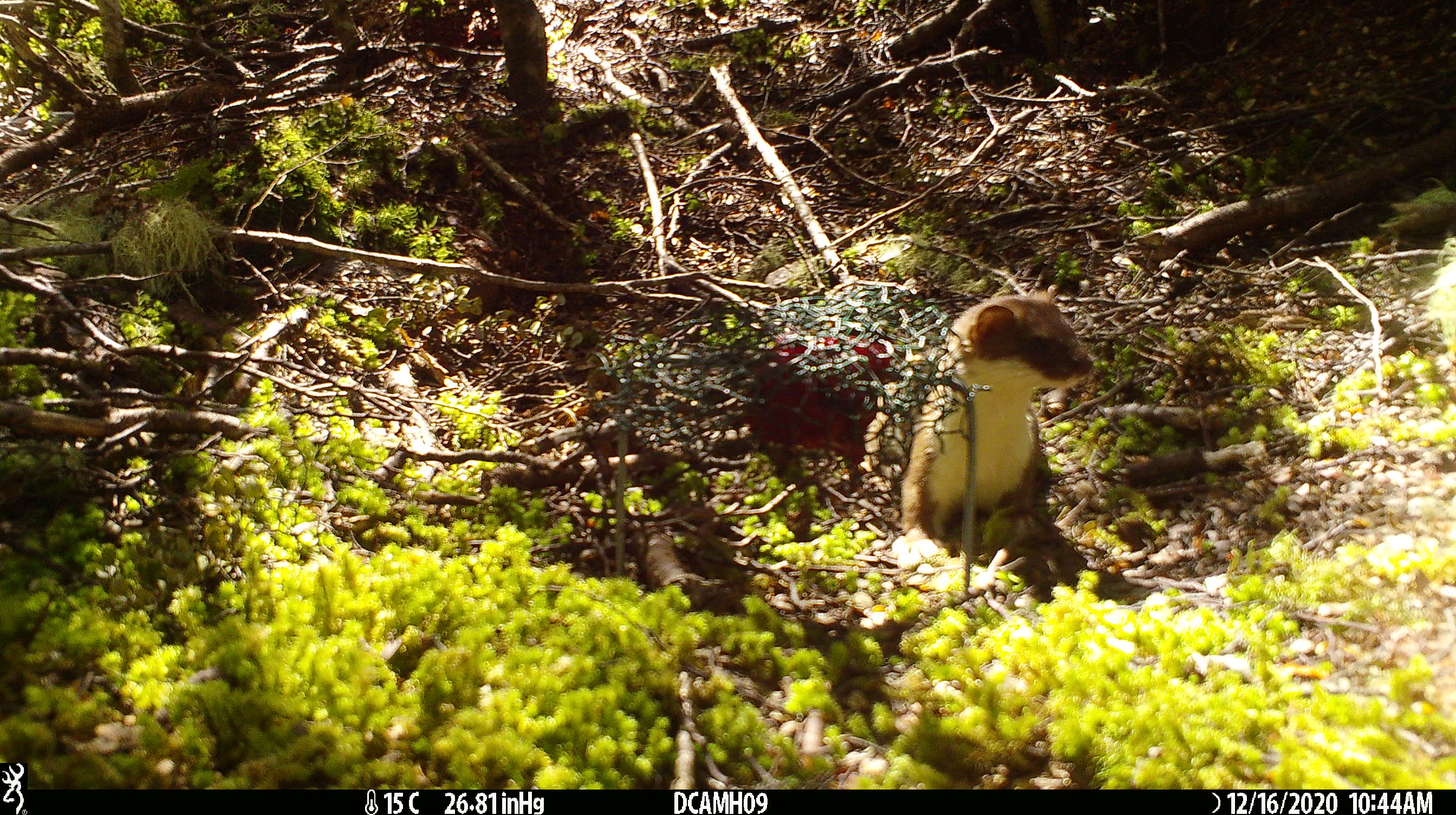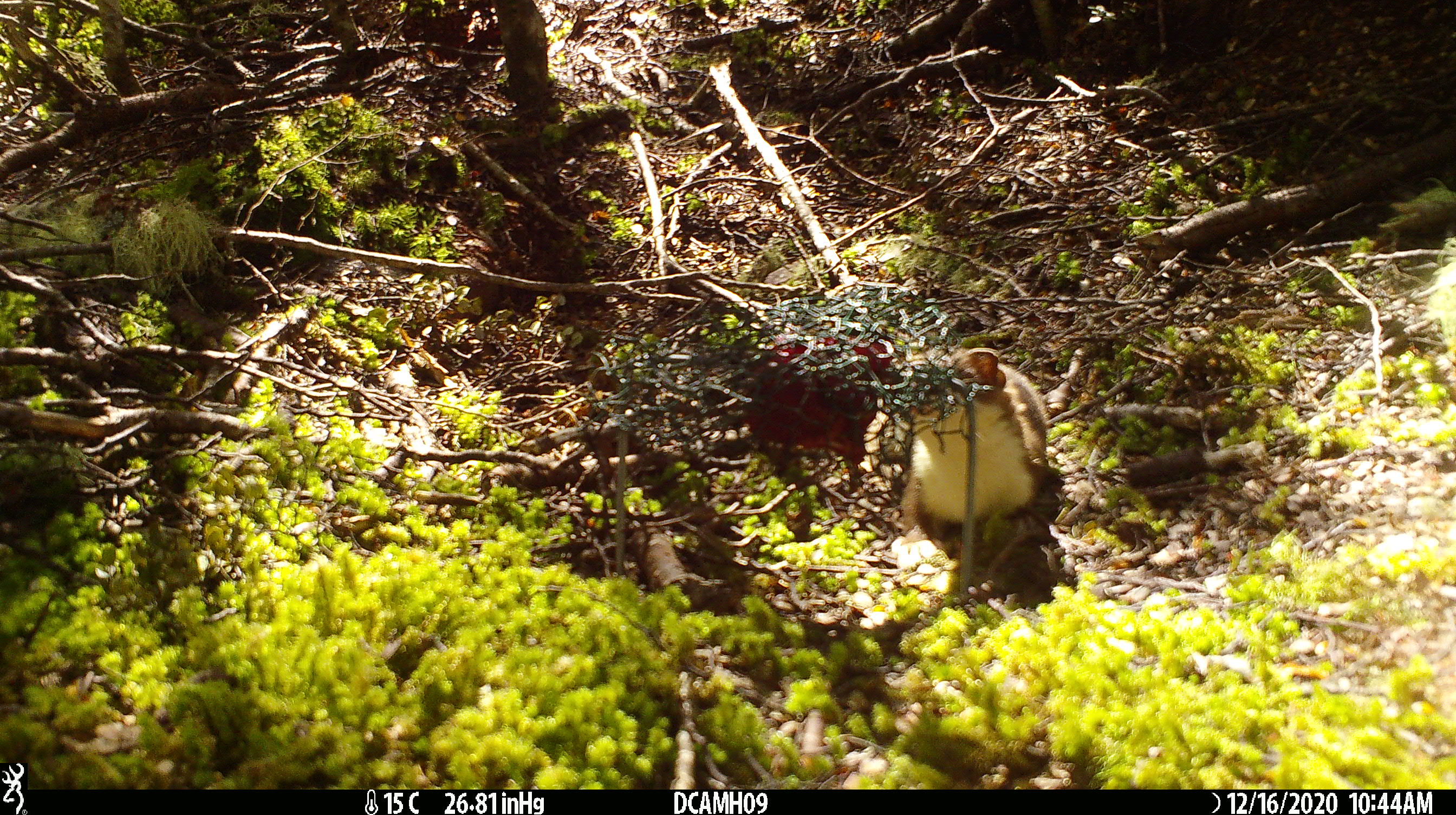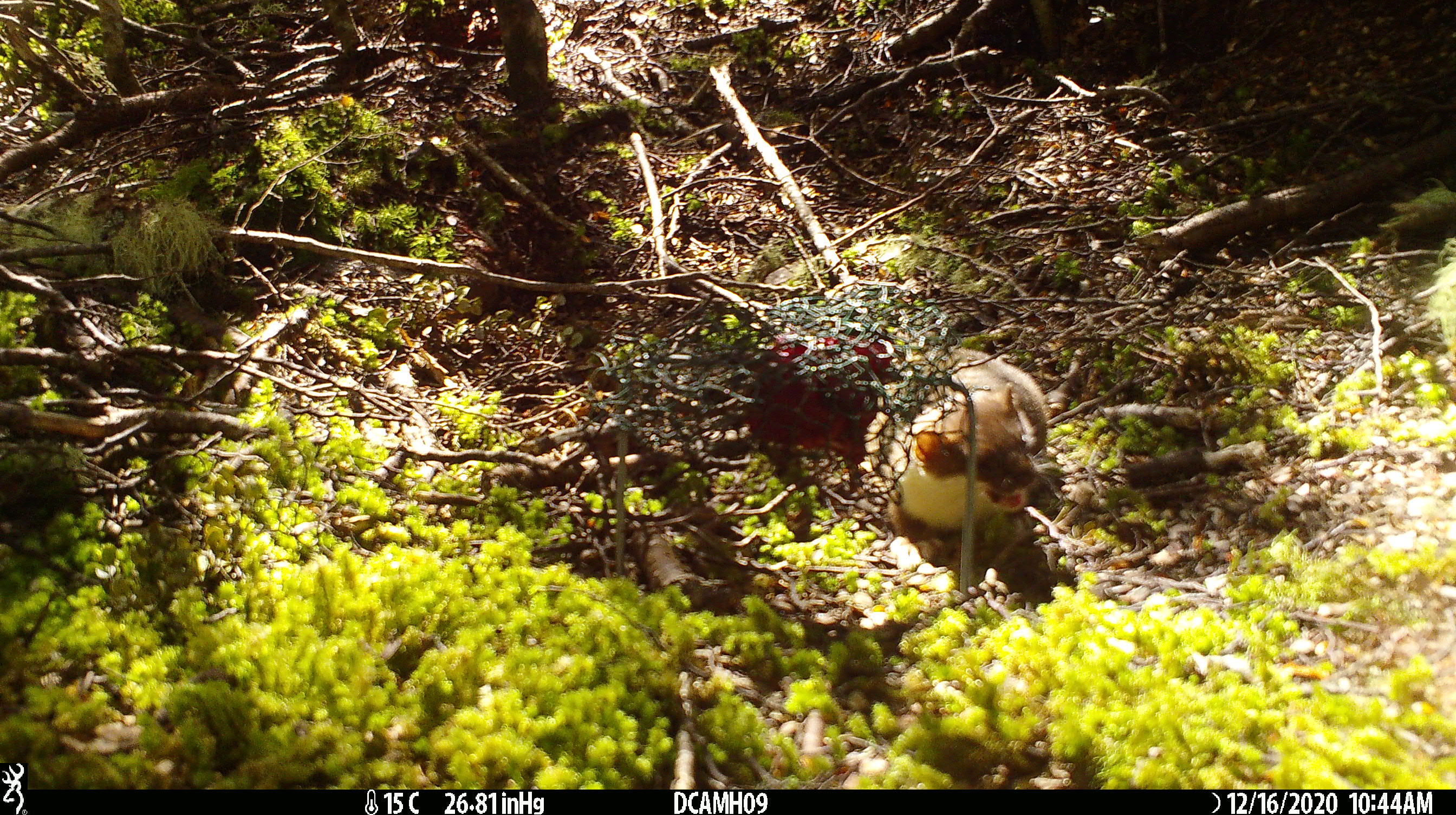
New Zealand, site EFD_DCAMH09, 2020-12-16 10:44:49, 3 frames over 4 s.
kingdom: Animalia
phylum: Chordata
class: Mammalia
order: Carnivora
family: Mustelidae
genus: Mustela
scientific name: Mustela erminea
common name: stoat